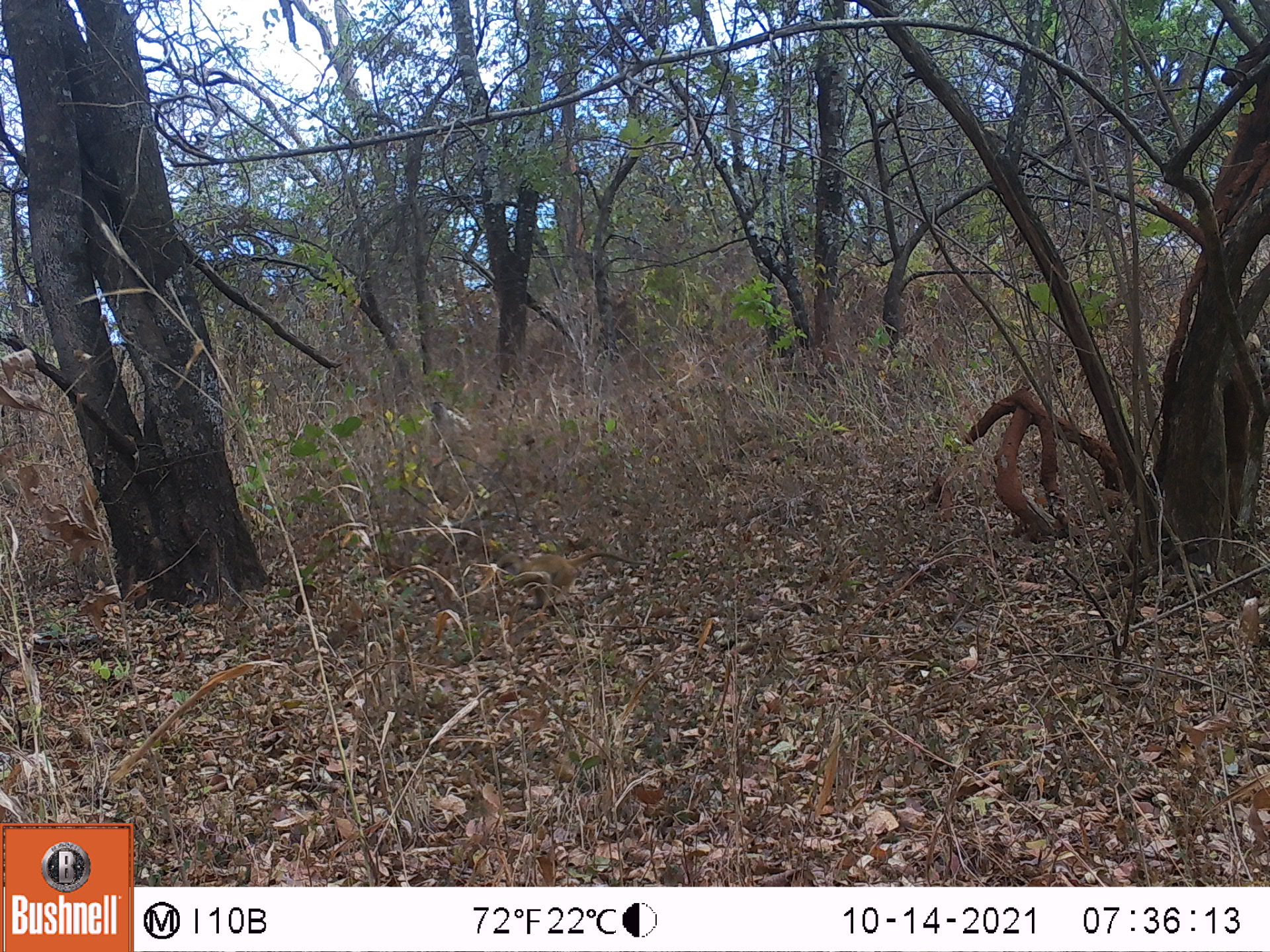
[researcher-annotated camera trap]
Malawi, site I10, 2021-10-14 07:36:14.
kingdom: Animalia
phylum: Chordata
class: Mammalia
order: Primates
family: Cercopithecidae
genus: Papio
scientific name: Papio cynocephalus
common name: yellow baboon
Yellow baboon (Papio cynocephalus), count 1.